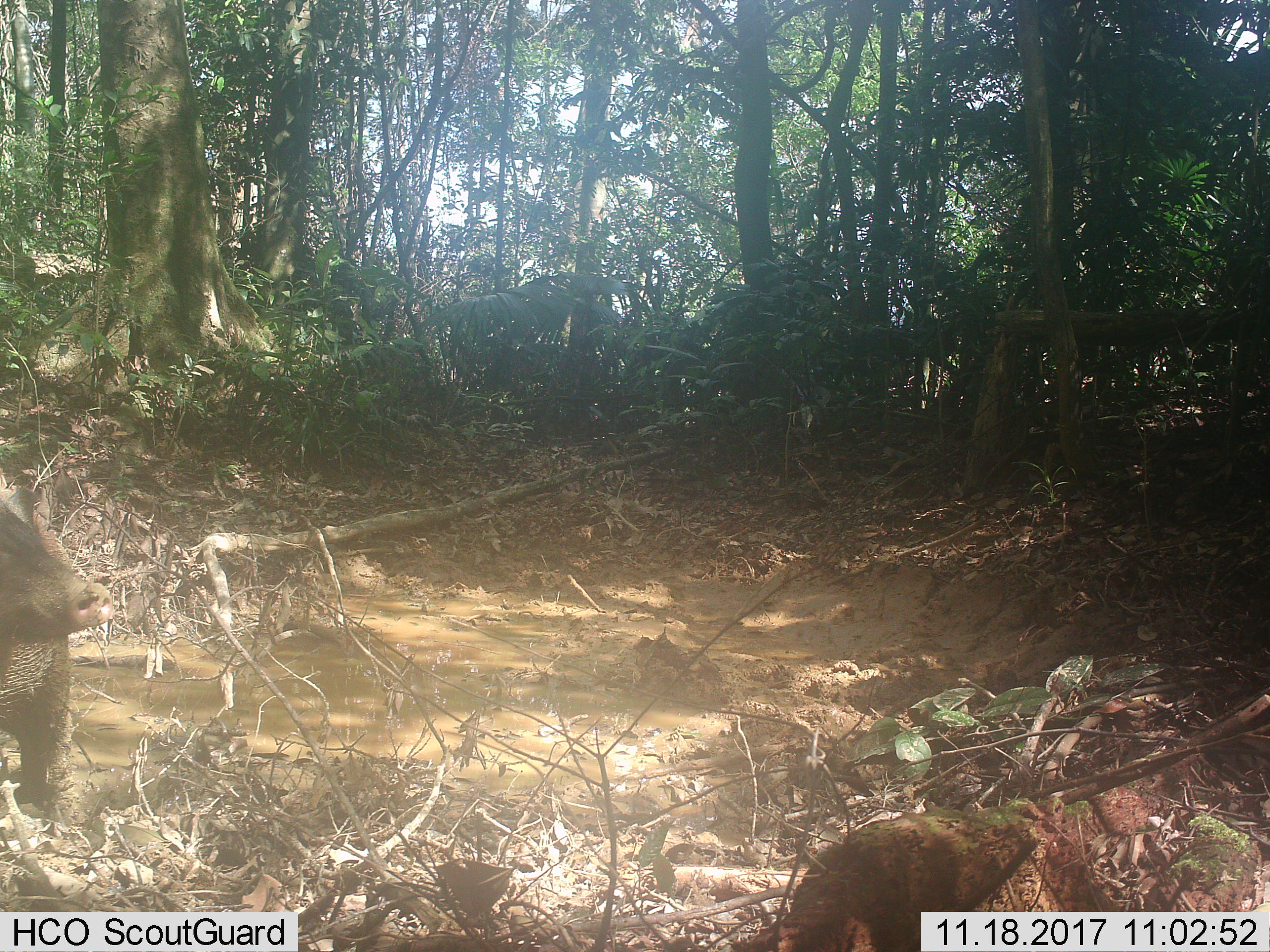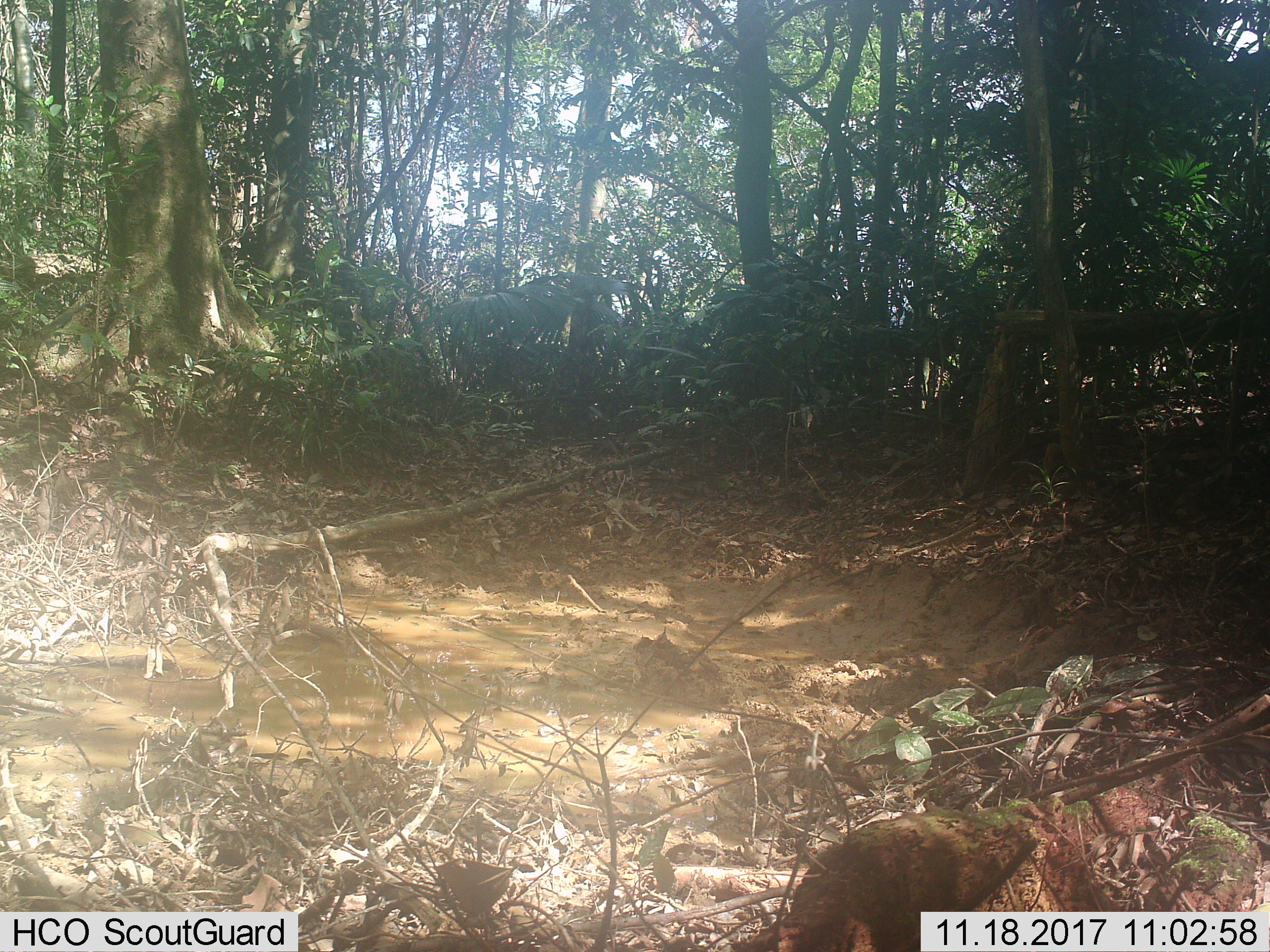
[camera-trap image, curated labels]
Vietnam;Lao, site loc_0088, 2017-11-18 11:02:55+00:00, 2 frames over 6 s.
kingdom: Animalia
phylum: Chordata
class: Mammalia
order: Artiodactyla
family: Suidae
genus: Sus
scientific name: Sus scrofa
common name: eurasian wild pig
Eurasian wild pig (Sus scrofa). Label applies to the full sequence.